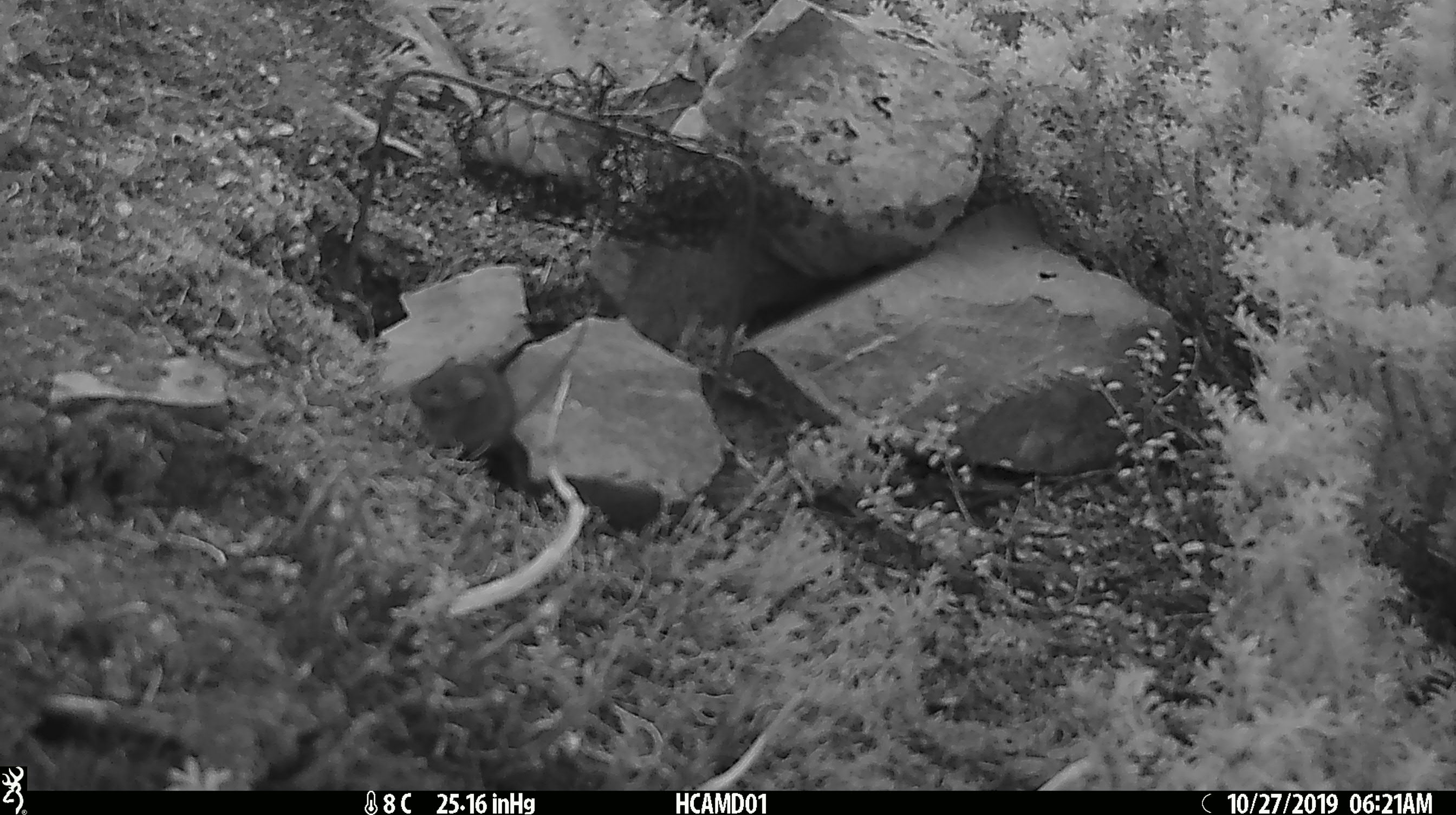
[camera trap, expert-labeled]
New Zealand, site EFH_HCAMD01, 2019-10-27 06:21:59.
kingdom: Animalia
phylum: Chordata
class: Mammalia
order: Rodentia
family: Muridae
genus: Mus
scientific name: Mus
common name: mouse